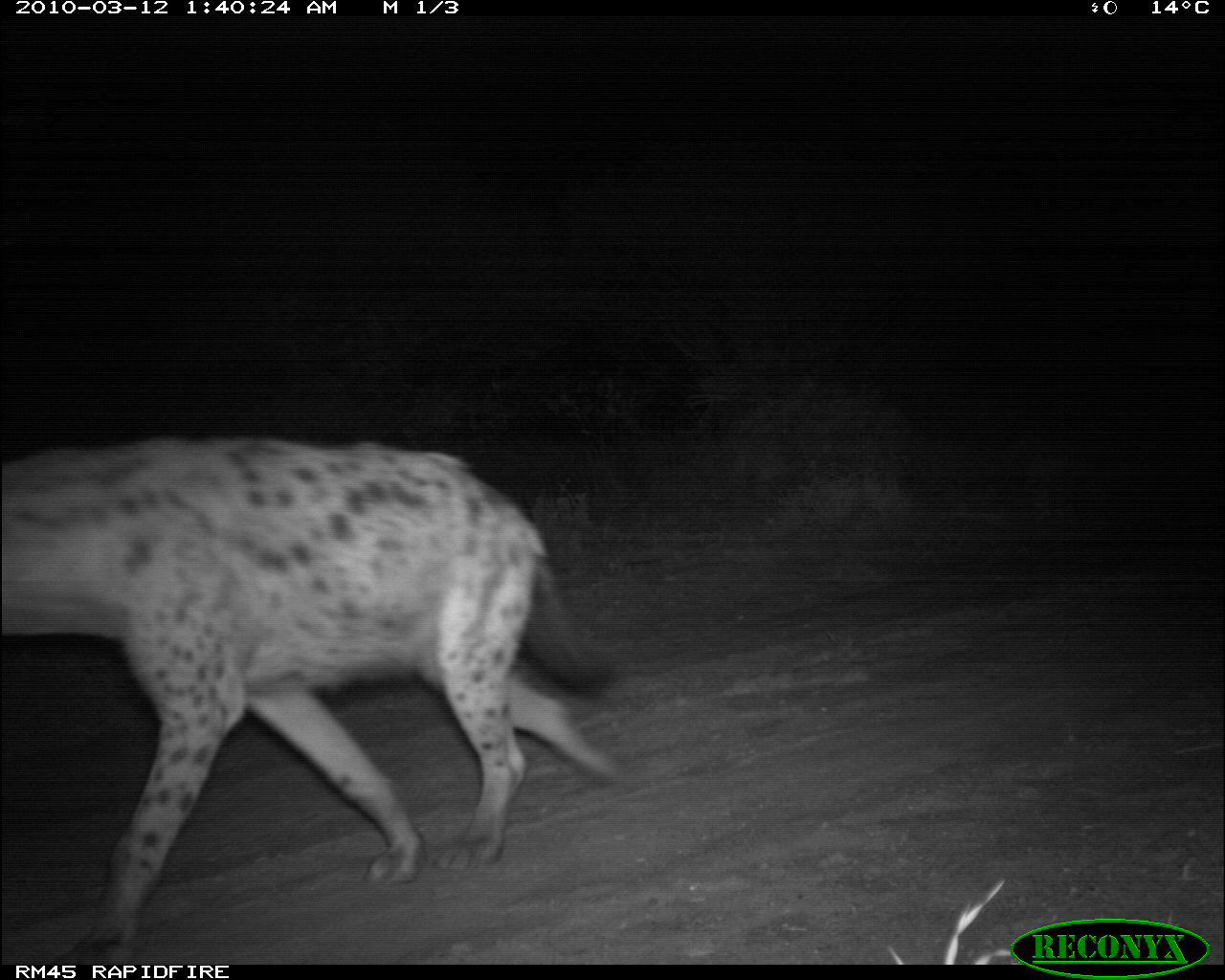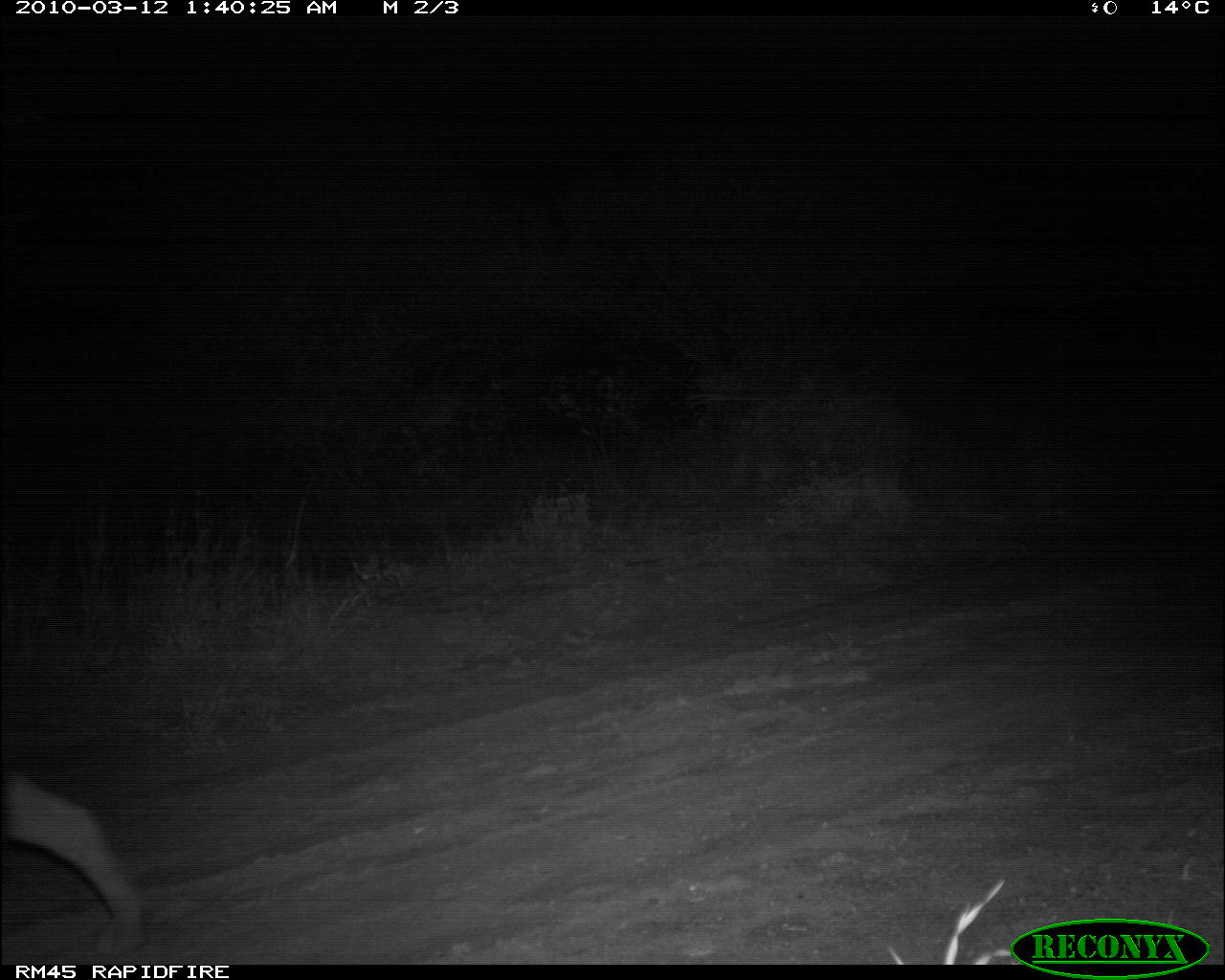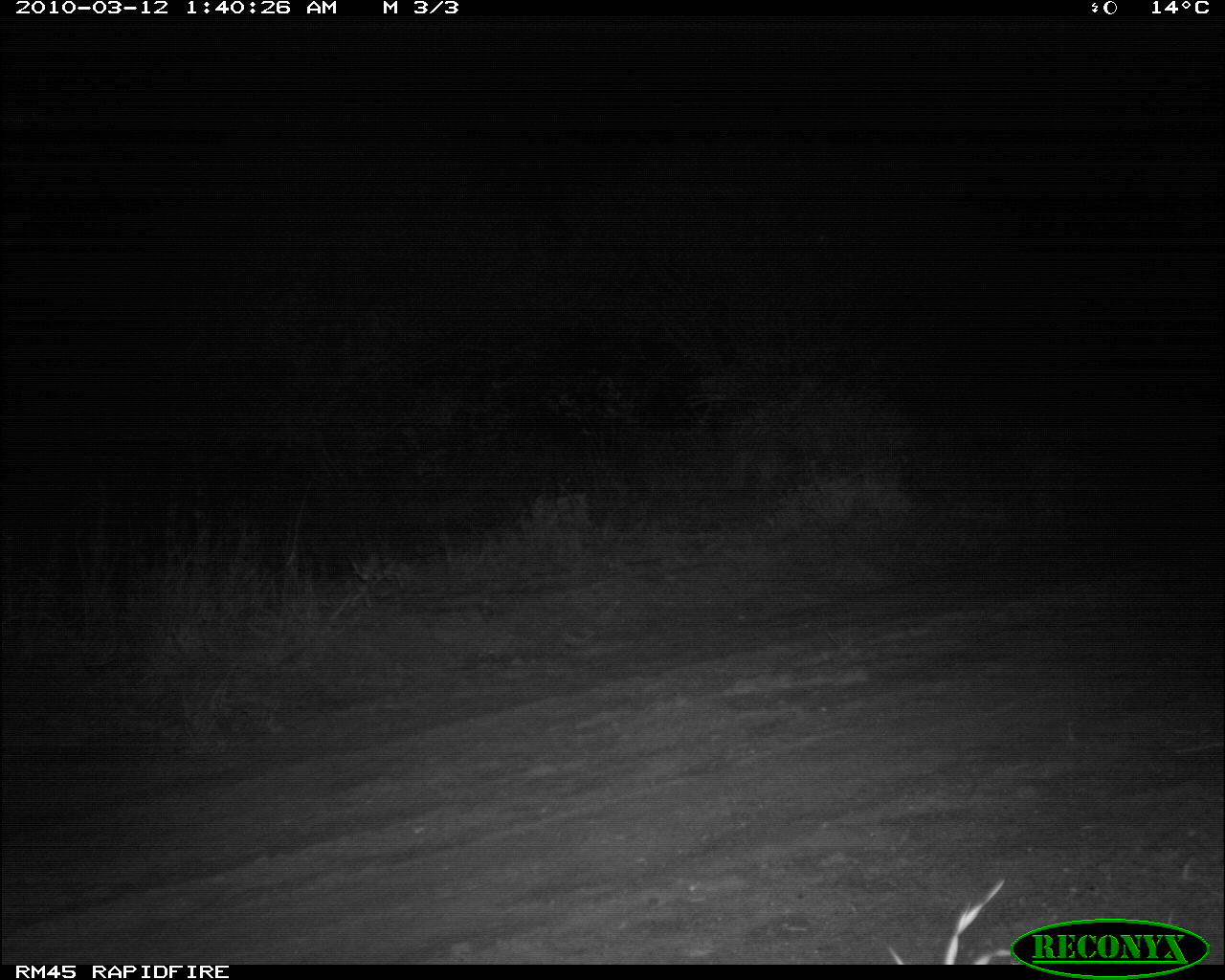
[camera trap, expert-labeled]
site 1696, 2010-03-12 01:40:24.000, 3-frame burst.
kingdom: Animalia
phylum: Chordata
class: Mammalia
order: Carnivora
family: Hyaenidae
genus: Crocuta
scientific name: Crocuta crocuta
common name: spotted hyena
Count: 1.